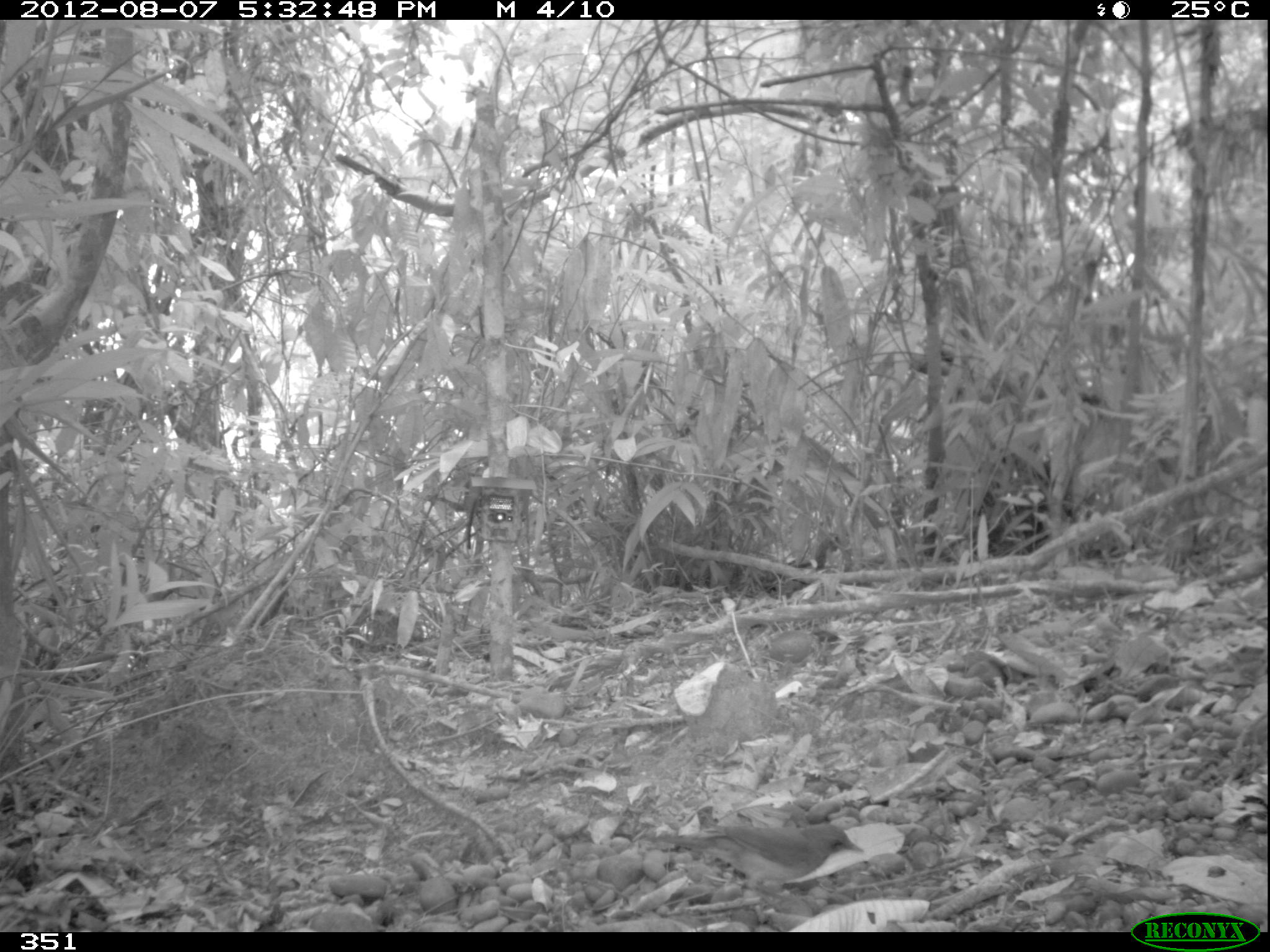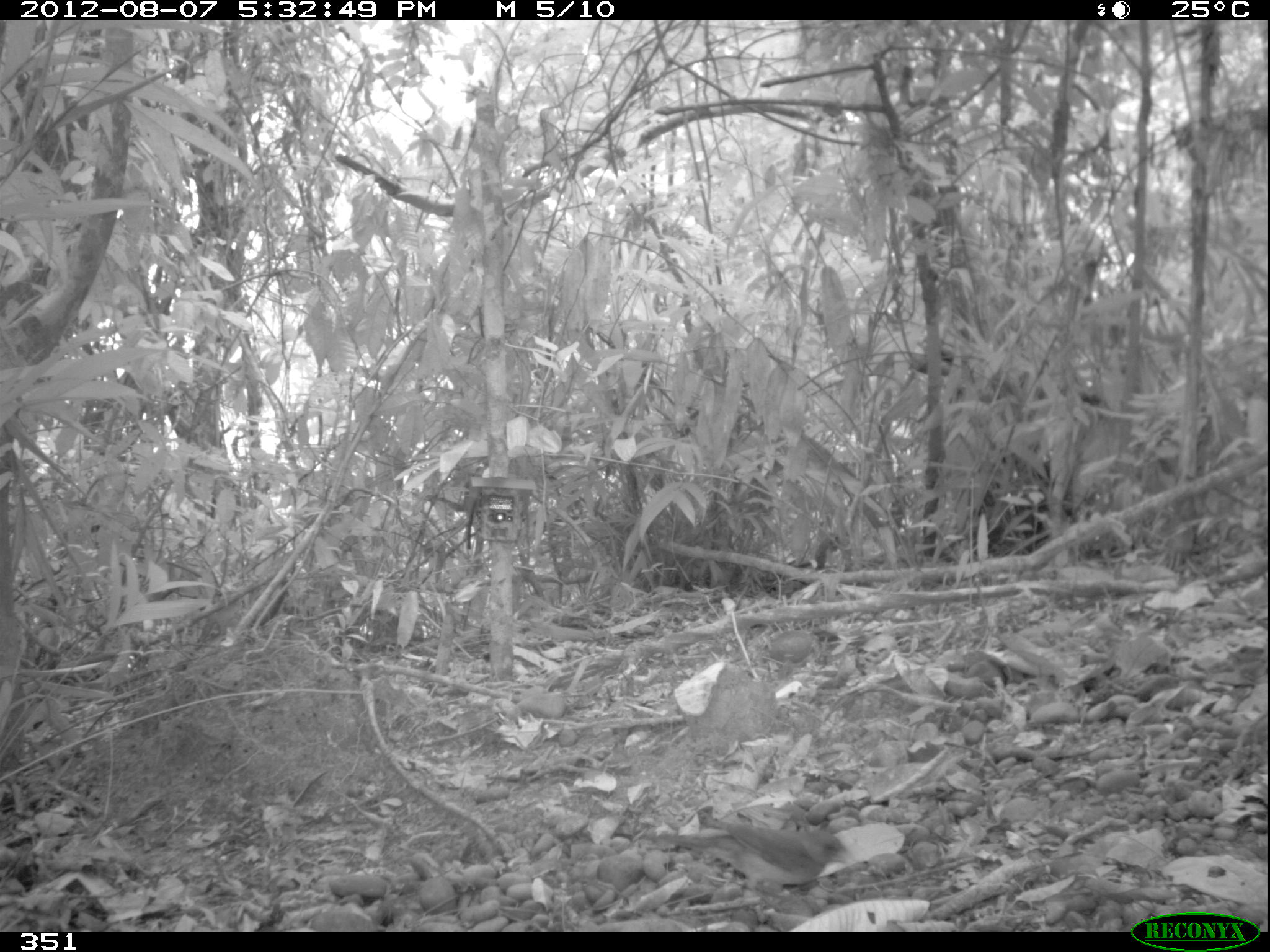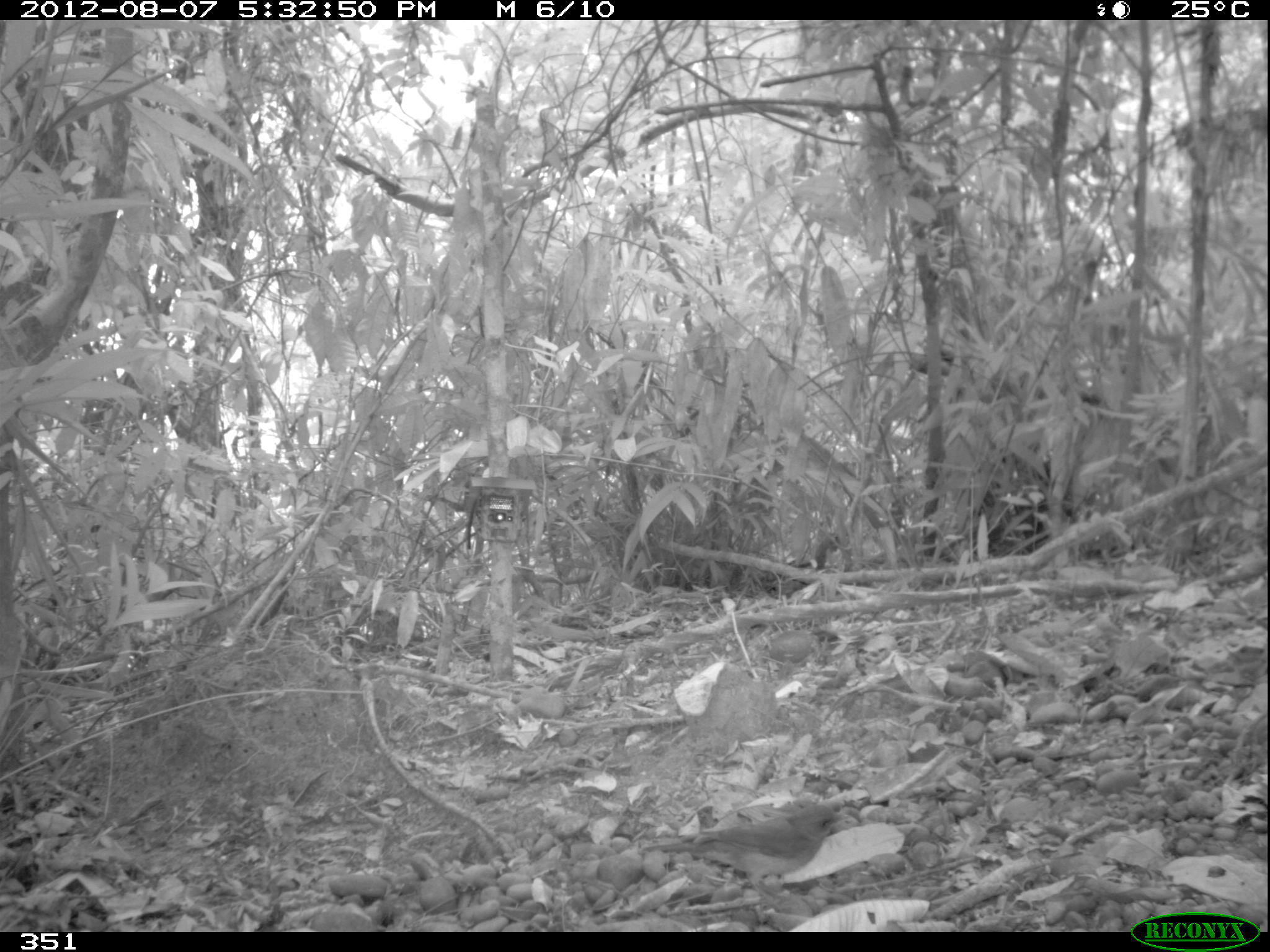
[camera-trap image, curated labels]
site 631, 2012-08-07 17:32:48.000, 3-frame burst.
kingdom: Animalia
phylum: Chordata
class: Aves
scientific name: Aves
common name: bird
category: unknown bird